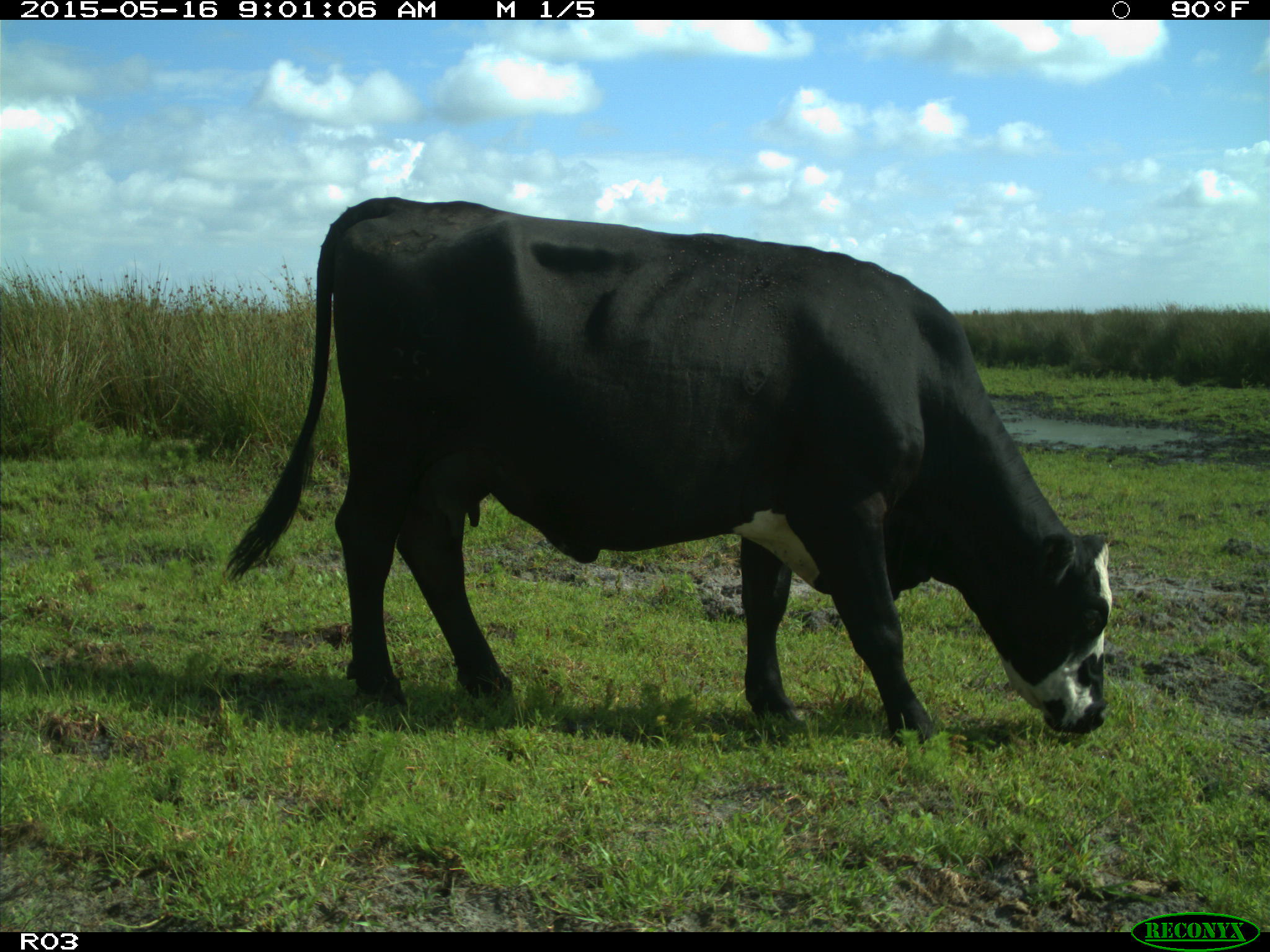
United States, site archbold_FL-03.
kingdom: Animalia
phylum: Chordata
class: Mammalia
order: Artiodactyla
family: Bovidae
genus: Bos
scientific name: Bos taurus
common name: domestic cow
Bos taurus (domestic cow).